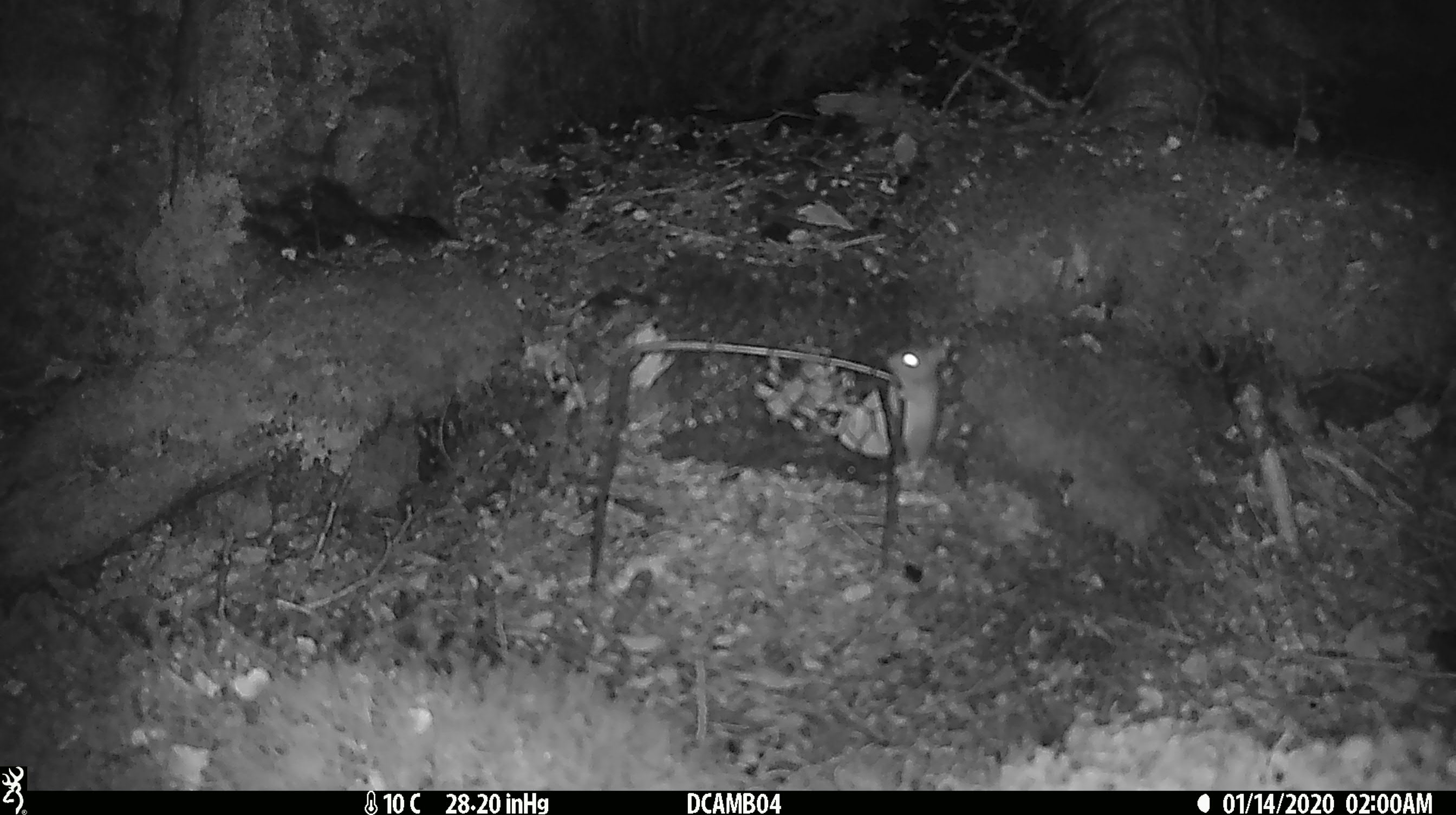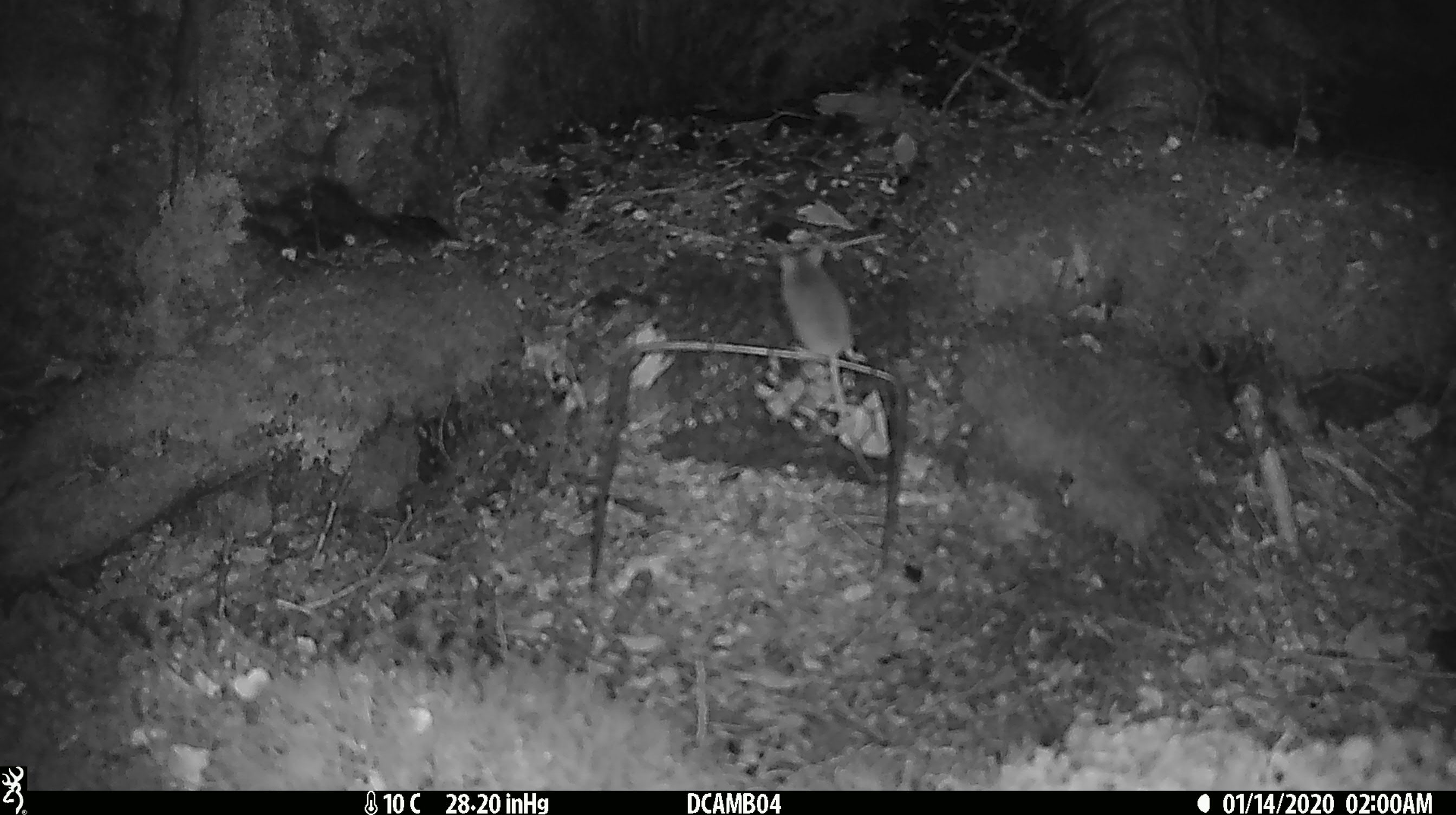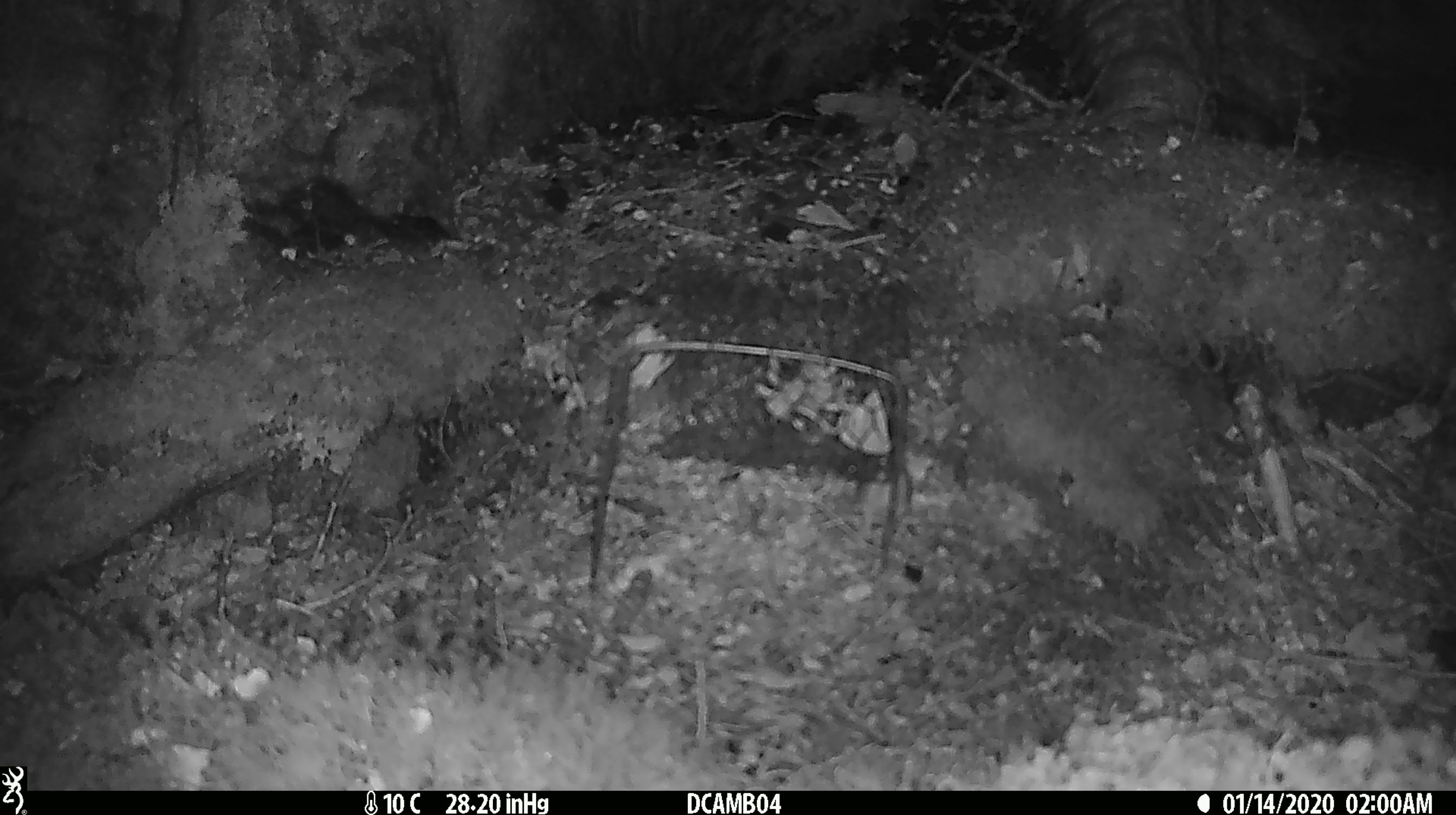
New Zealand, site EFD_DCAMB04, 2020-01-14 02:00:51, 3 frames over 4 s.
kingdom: Animalia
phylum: Chordata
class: Mammalia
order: Rodentia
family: Muridae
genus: Mus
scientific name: Mus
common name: mouse